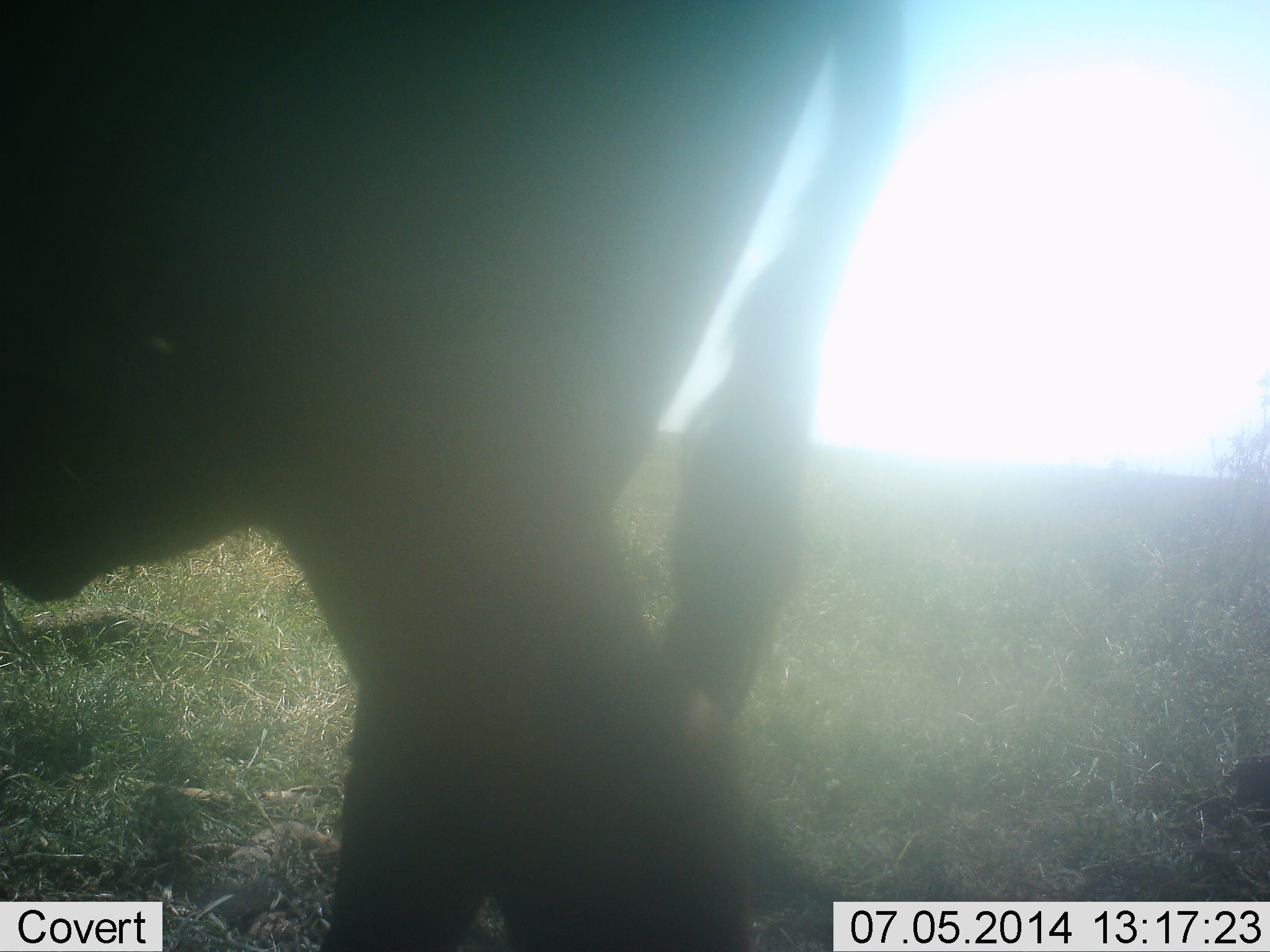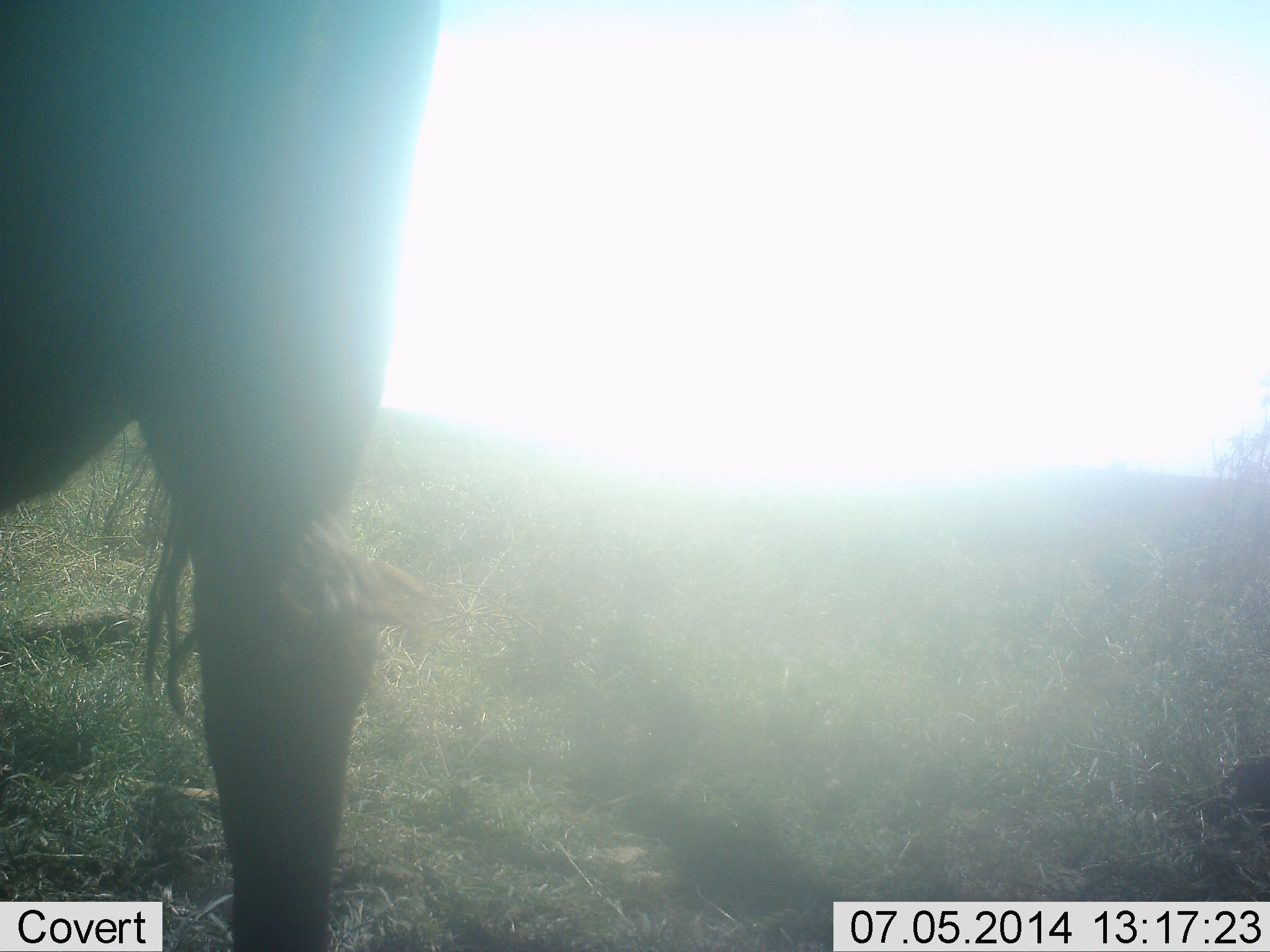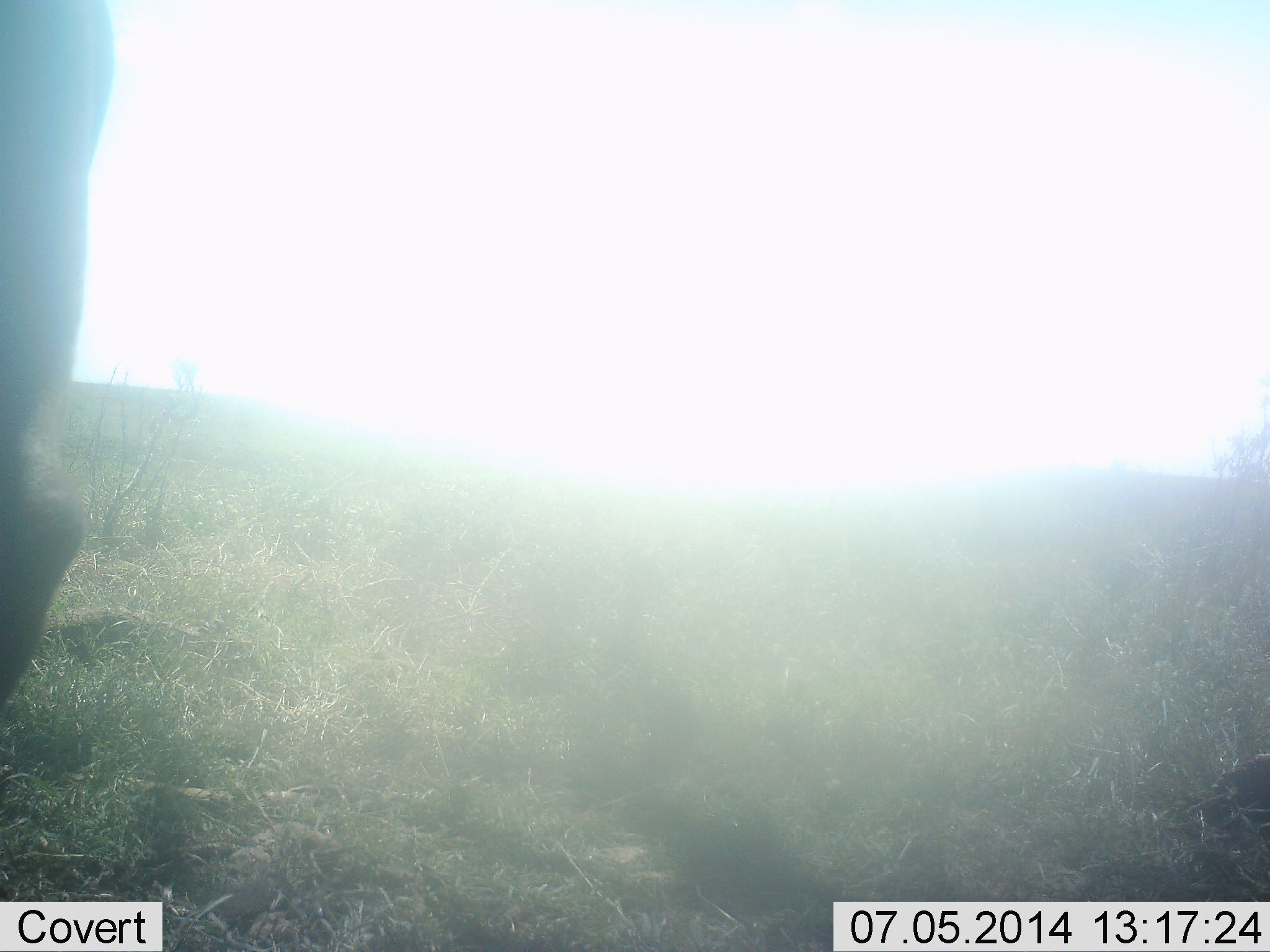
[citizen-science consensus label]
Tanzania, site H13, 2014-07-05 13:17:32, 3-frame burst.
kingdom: Animalia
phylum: Chordata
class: Mammalia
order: Artiodactyla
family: Bovidae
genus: Connochaetes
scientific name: Connochaetes taurinus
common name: blue wildebeest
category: wildebeest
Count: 1.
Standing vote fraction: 30%.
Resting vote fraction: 0%.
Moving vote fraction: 70%.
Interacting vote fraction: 0%.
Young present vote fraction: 0%.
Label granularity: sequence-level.